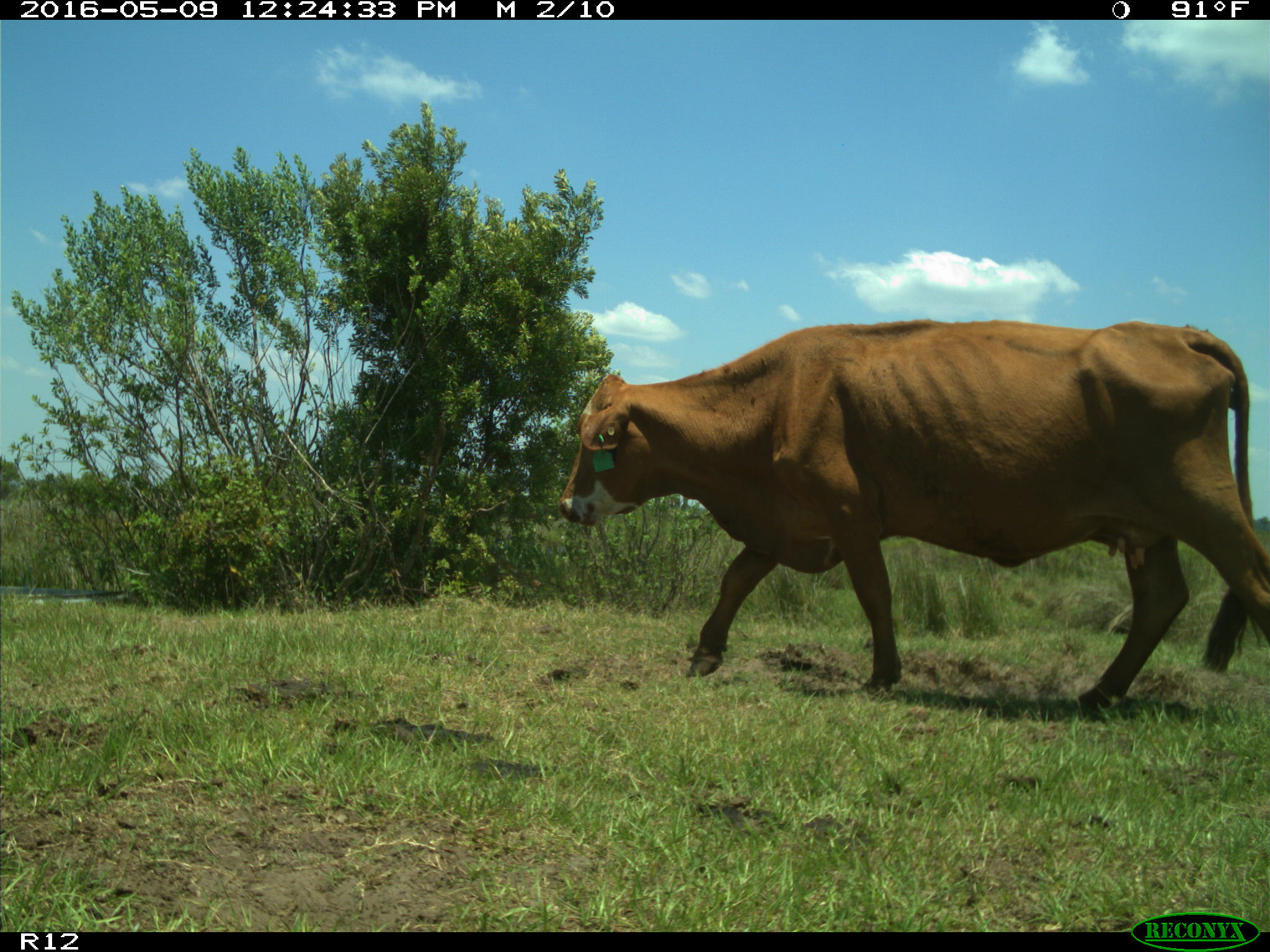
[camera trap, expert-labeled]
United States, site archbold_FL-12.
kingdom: Animalia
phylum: Chordata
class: Mammalia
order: Artiodactyla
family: Bovidae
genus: Bos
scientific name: Bos taurus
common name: domestic cow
Bos taurus (domestic cow).